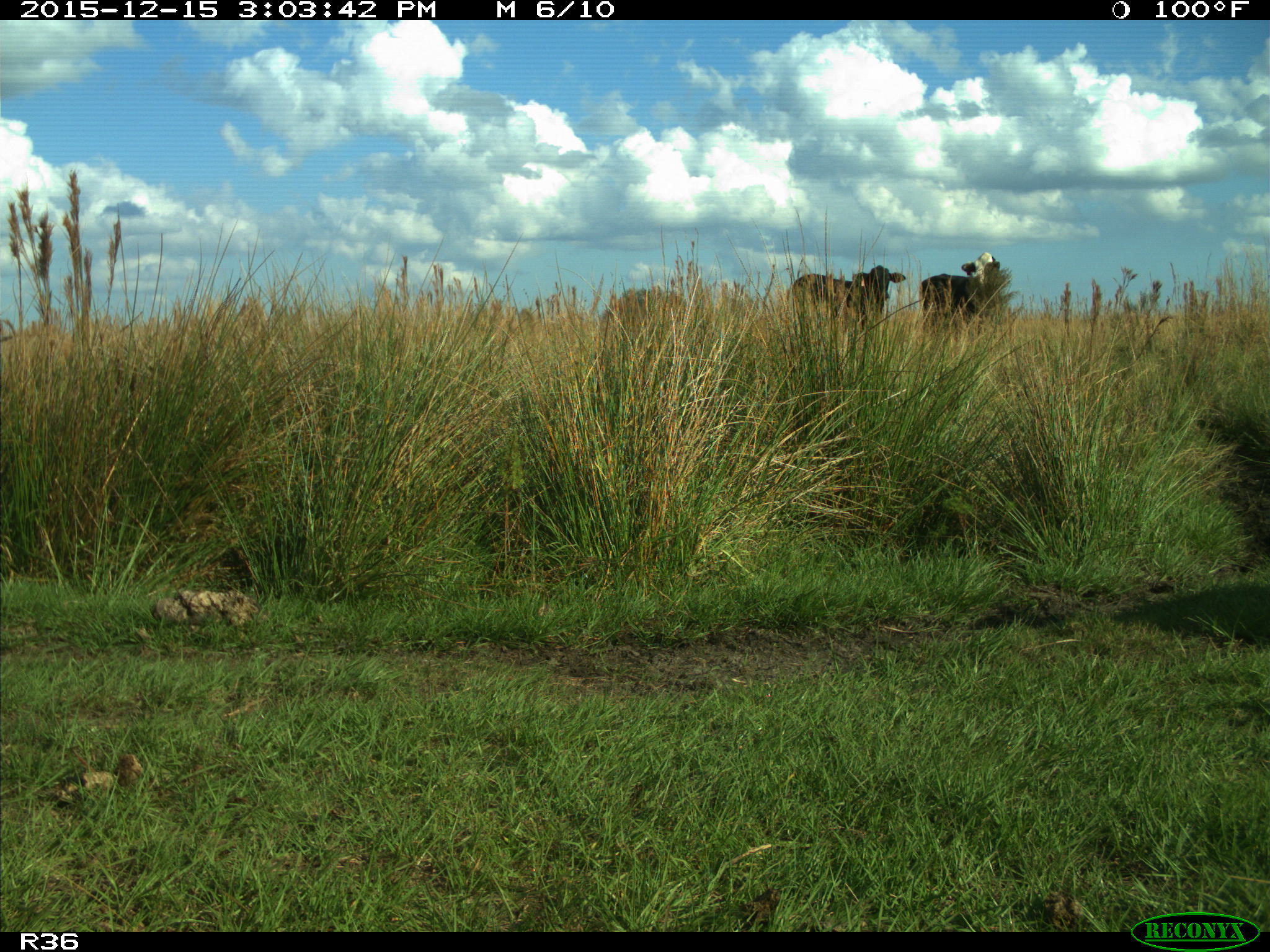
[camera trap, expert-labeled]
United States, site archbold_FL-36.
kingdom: Animalia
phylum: Chordata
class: Mammalia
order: Artiodactyla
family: Bovidae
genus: Bos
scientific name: Bos taurus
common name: domestic cow